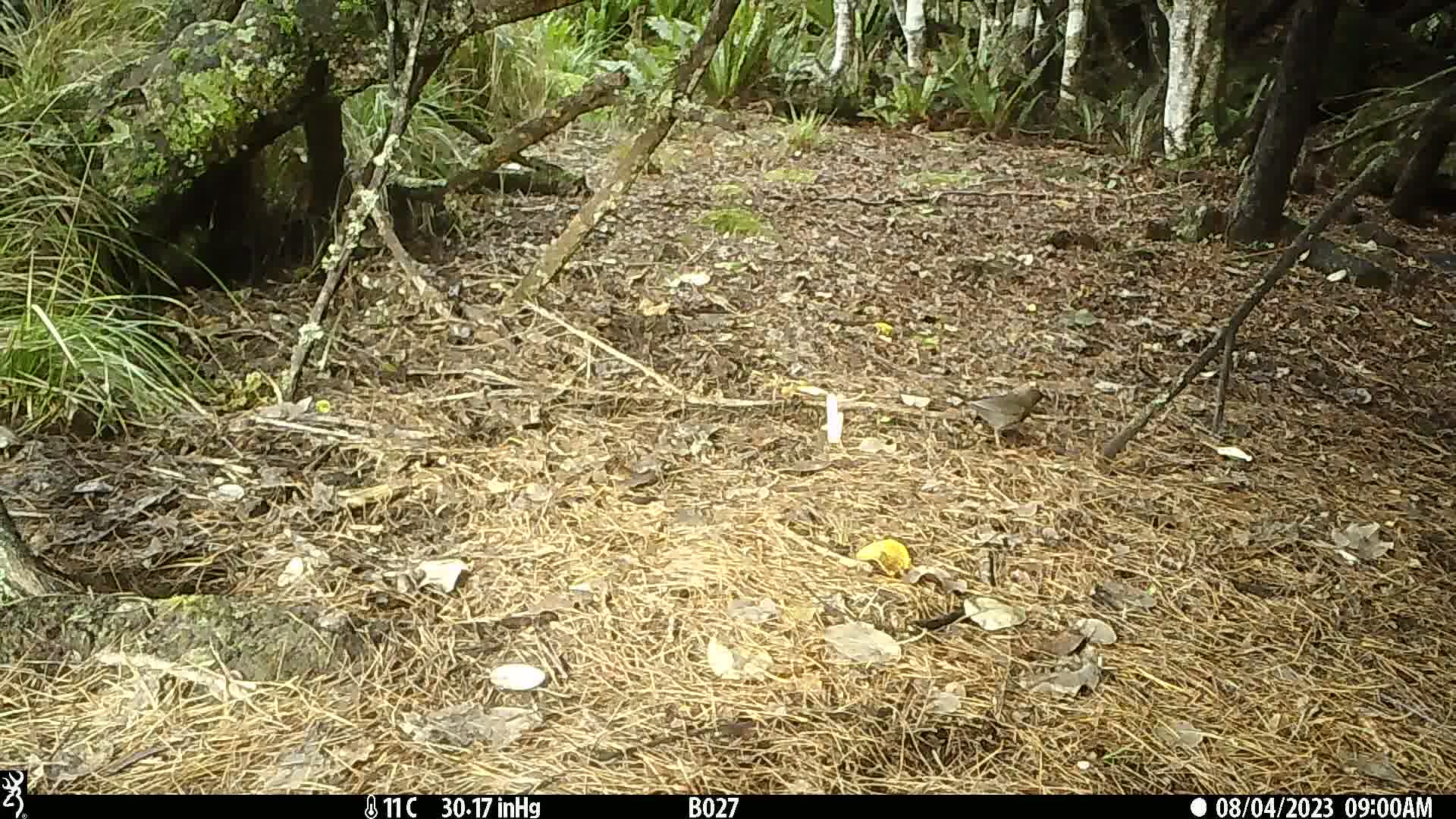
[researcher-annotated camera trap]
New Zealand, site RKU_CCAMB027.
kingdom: Animalia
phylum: Chordata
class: Aves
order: Passeriformes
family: Turdidae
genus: Turdus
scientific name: Turdus merula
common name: eurasian blackbird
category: blackbird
Blackbird (eurasian blackbird) (Turdus merula).